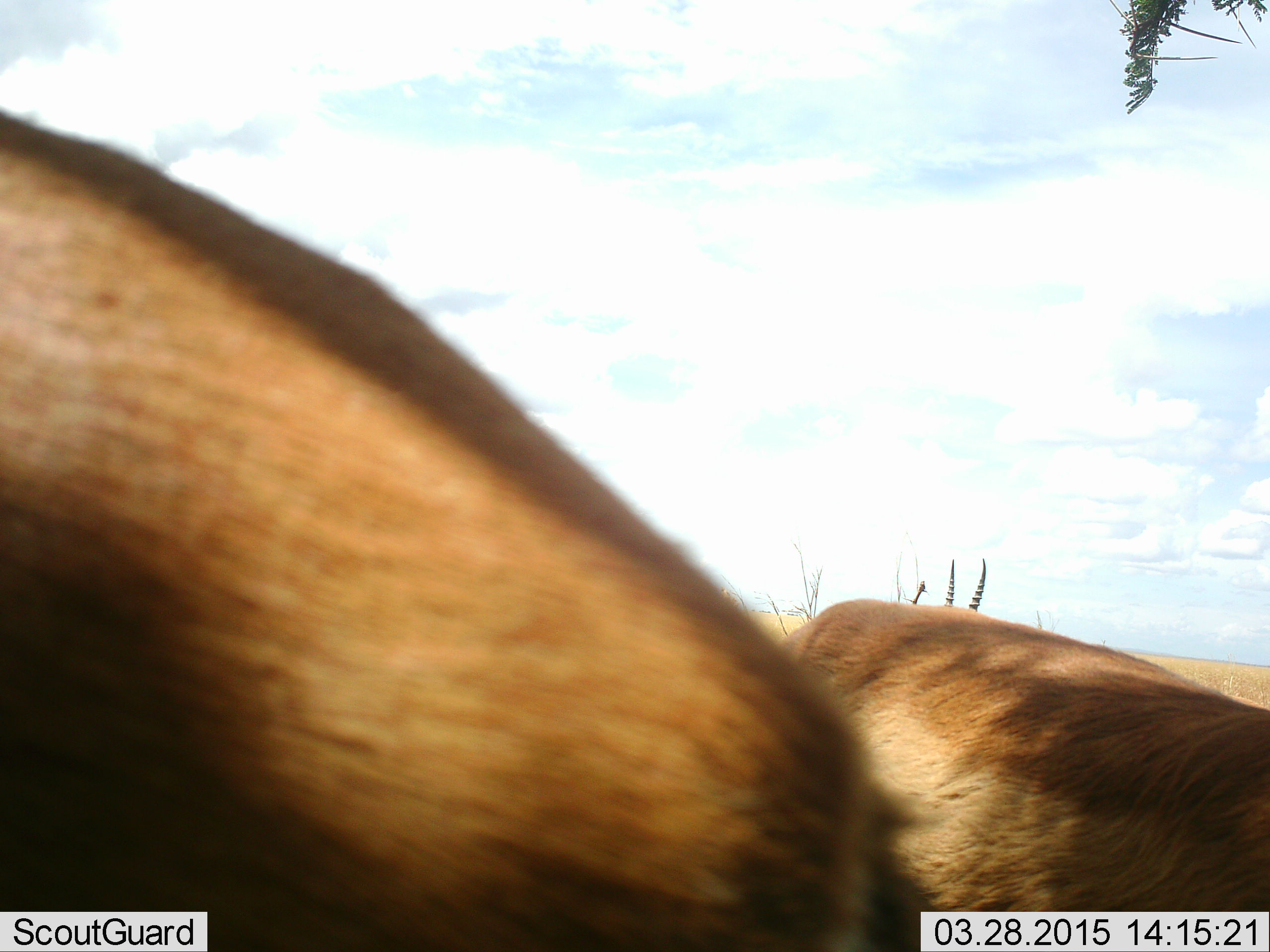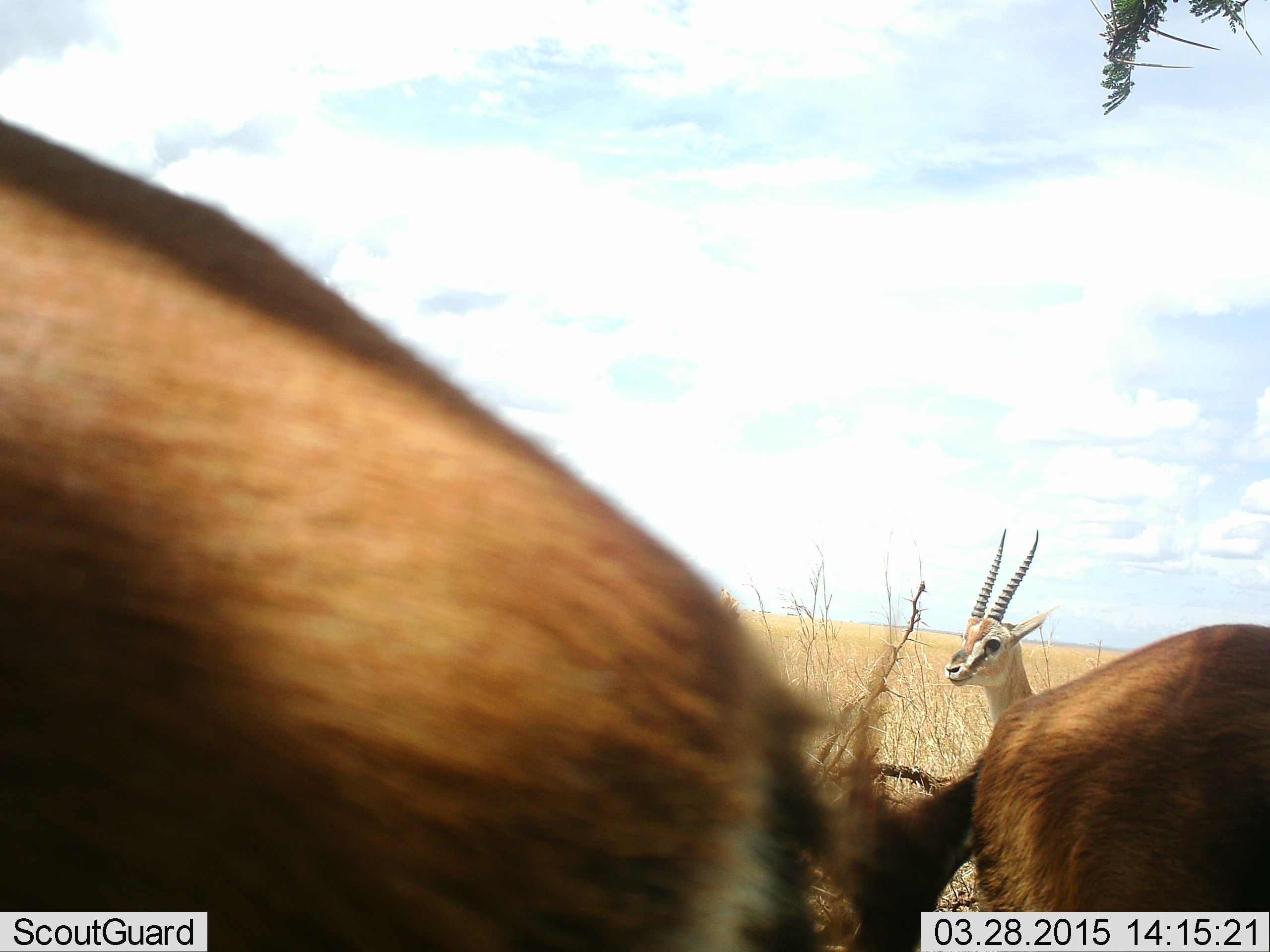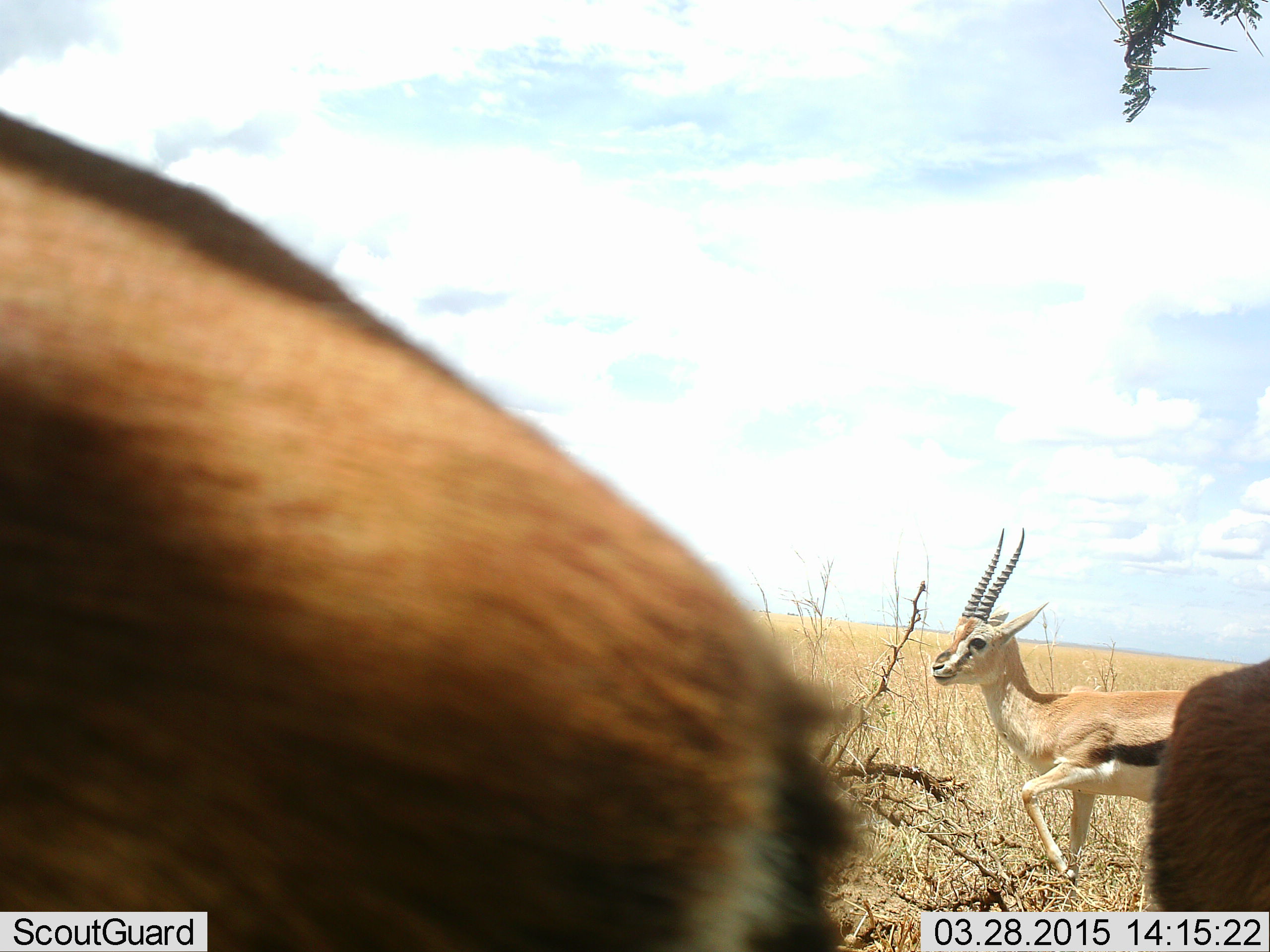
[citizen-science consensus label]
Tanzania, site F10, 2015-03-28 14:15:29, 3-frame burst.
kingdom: Animalia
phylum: Chordata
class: Mammalia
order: Artiodactyla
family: Bovidae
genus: Eudorcas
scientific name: Eudorcas thomsonii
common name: thomson's gazelle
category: gazellethomsons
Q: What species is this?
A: Gazellethomsons (thomson's gazelle) (Eudorcas thomsonii).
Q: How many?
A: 3.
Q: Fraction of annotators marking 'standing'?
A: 82%.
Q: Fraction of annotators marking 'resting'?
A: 0%.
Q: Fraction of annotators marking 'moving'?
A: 55%.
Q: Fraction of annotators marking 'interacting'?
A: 0%.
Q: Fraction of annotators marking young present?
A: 0%.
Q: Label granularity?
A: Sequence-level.